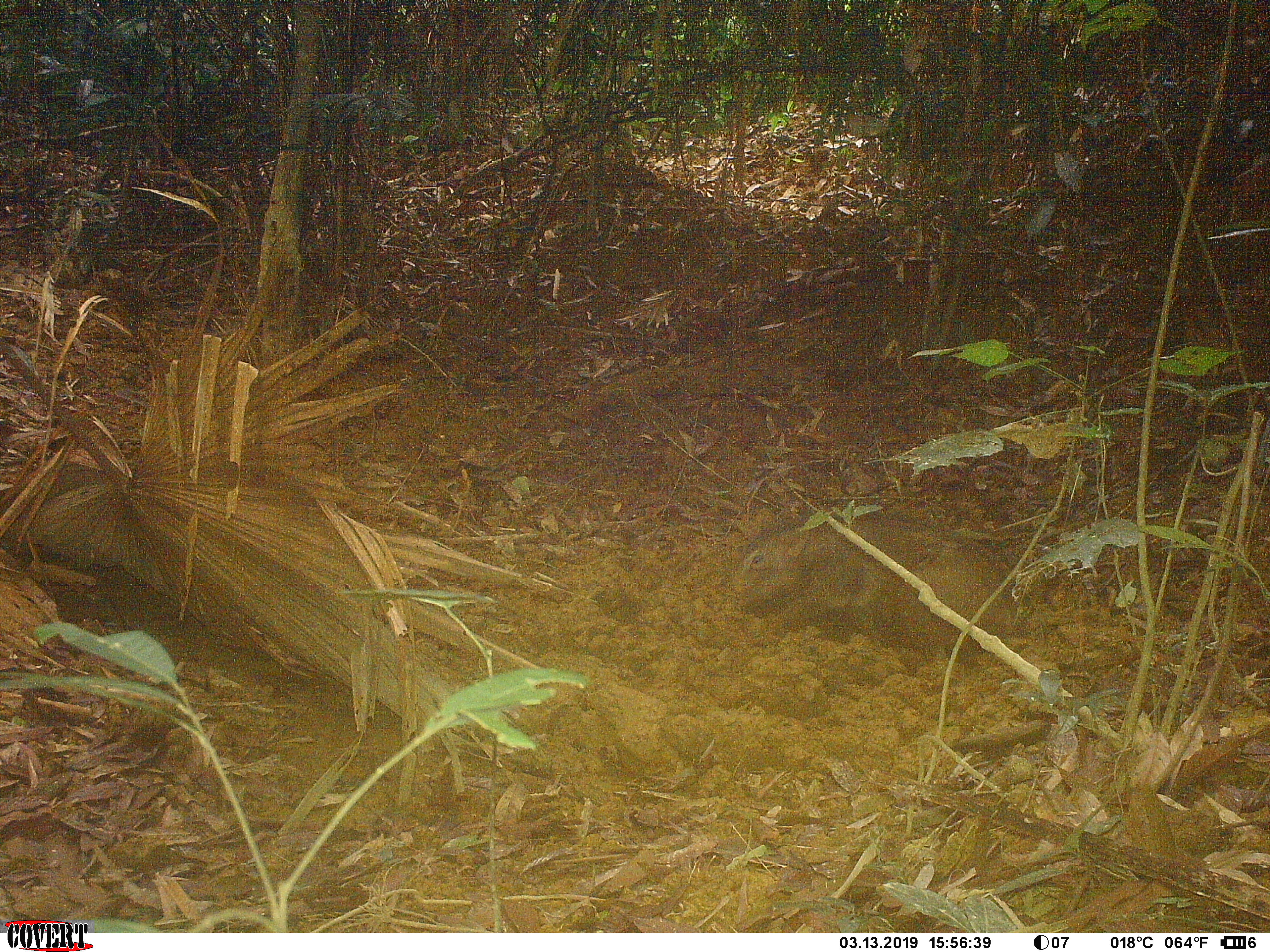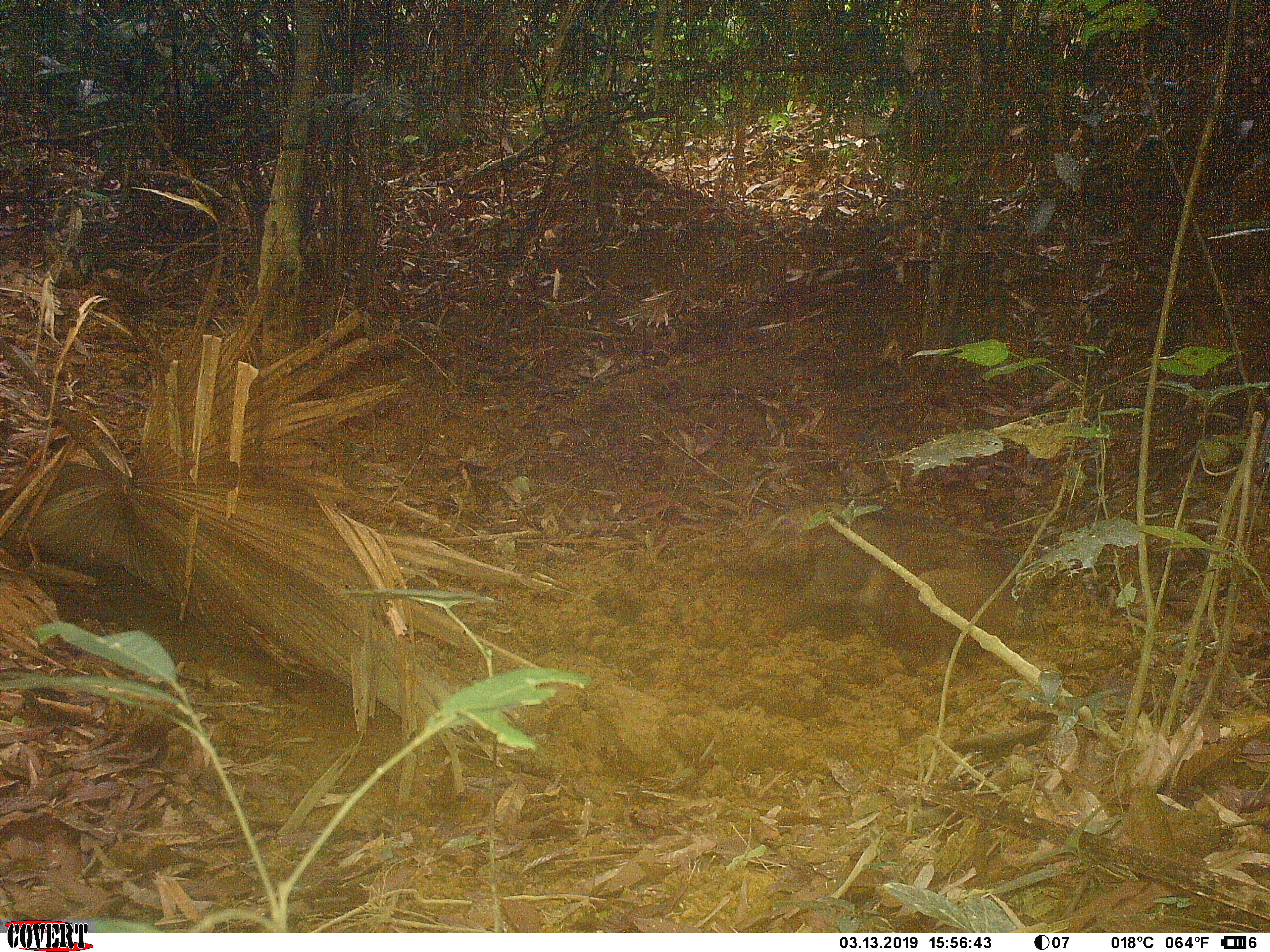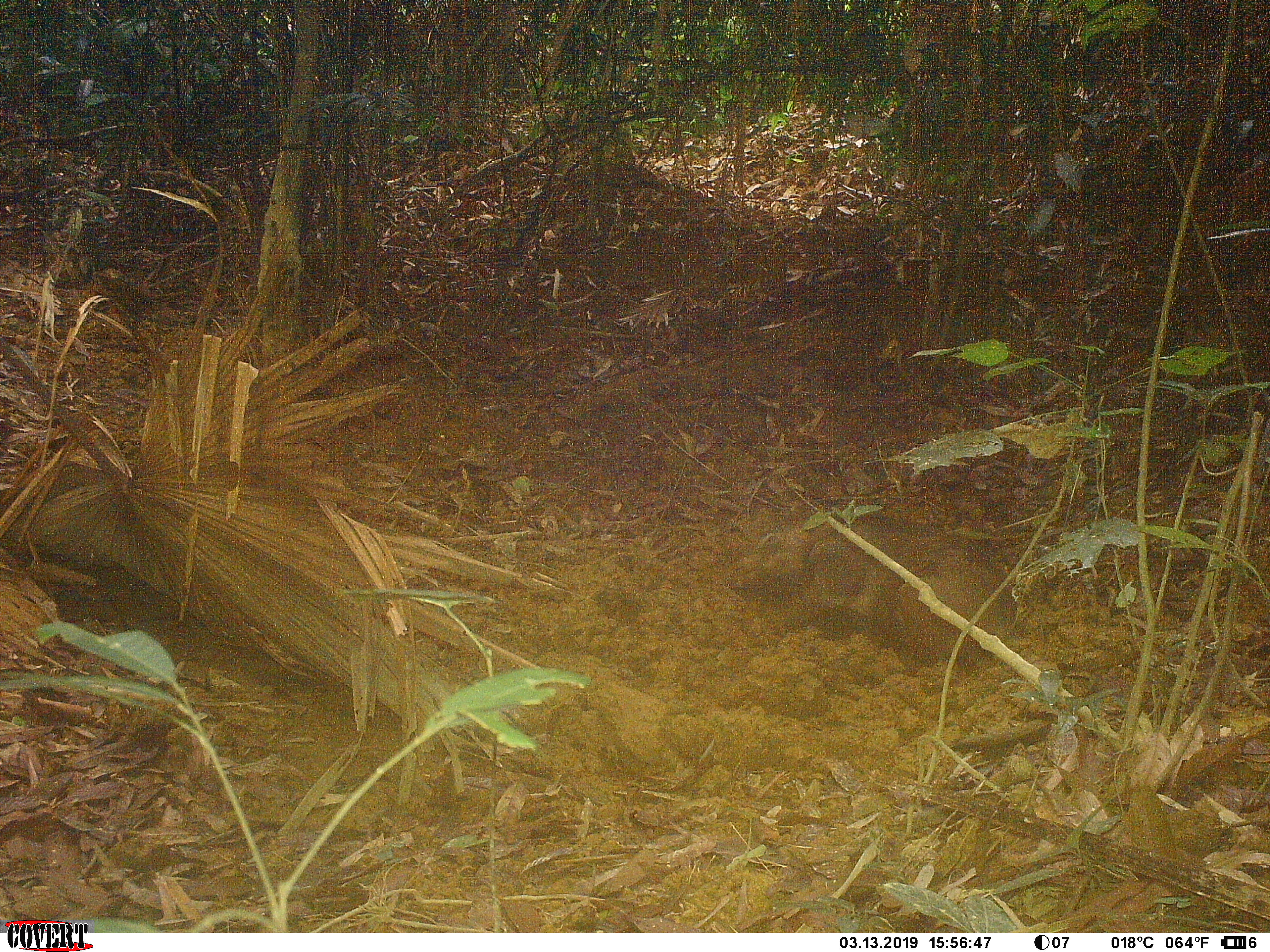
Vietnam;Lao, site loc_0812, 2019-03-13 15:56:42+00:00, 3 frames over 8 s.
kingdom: Animalia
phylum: Chordata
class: Mammalia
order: Artiodactyla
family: Suidae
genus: Sus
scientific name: Sus scrofa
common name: eurasian wild pig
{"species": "eurasian wild pig (Sus scrofa)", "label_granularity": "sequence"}